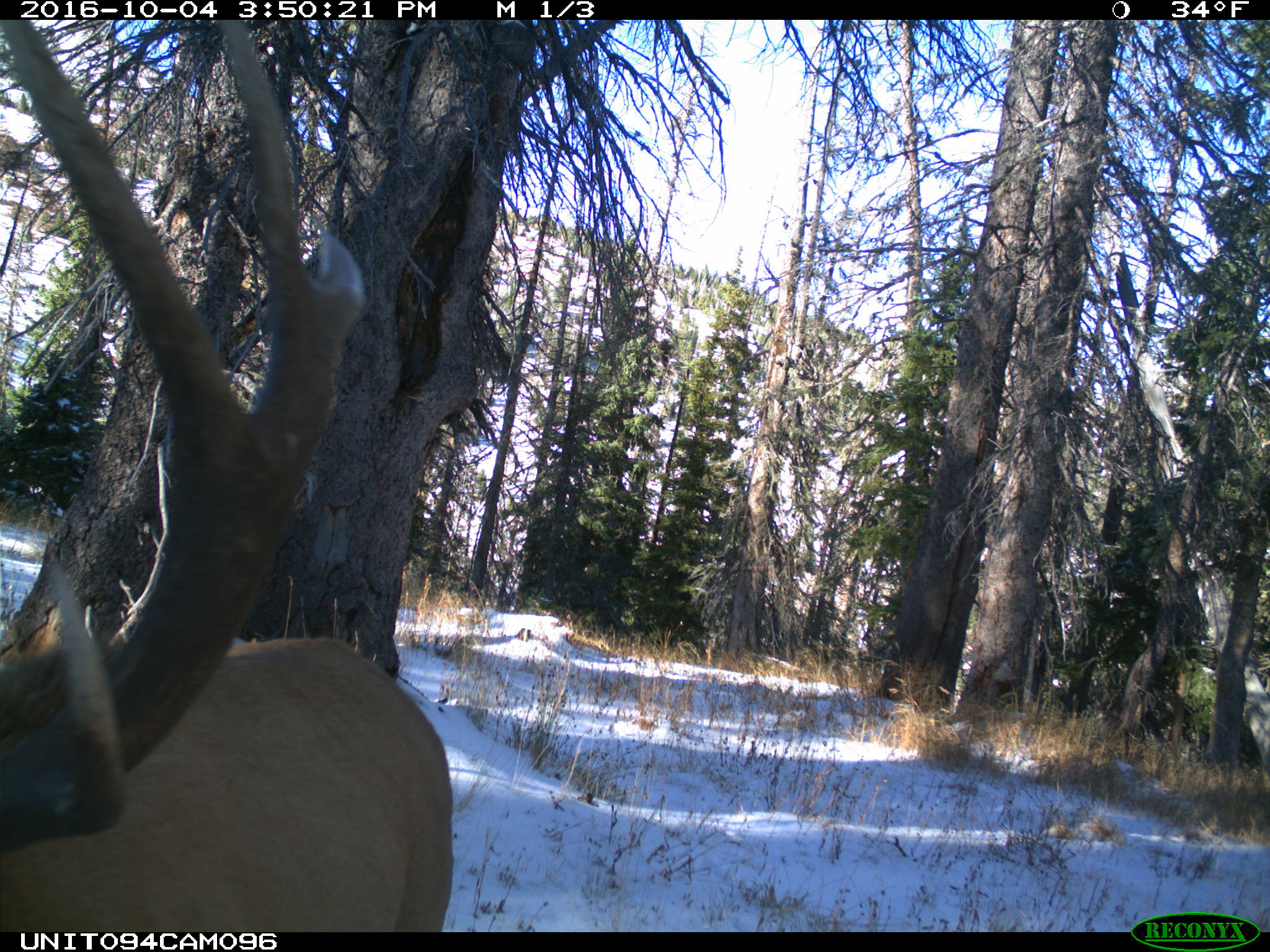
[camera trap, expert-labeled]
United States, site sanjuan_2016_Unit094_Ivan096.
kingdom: Animalia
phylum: Chordata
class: Mammalia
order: Artiodactyla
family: Cervidae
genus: Cervus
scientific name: Cervus elaphus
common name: red deer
Cervus elaphus (red deer).